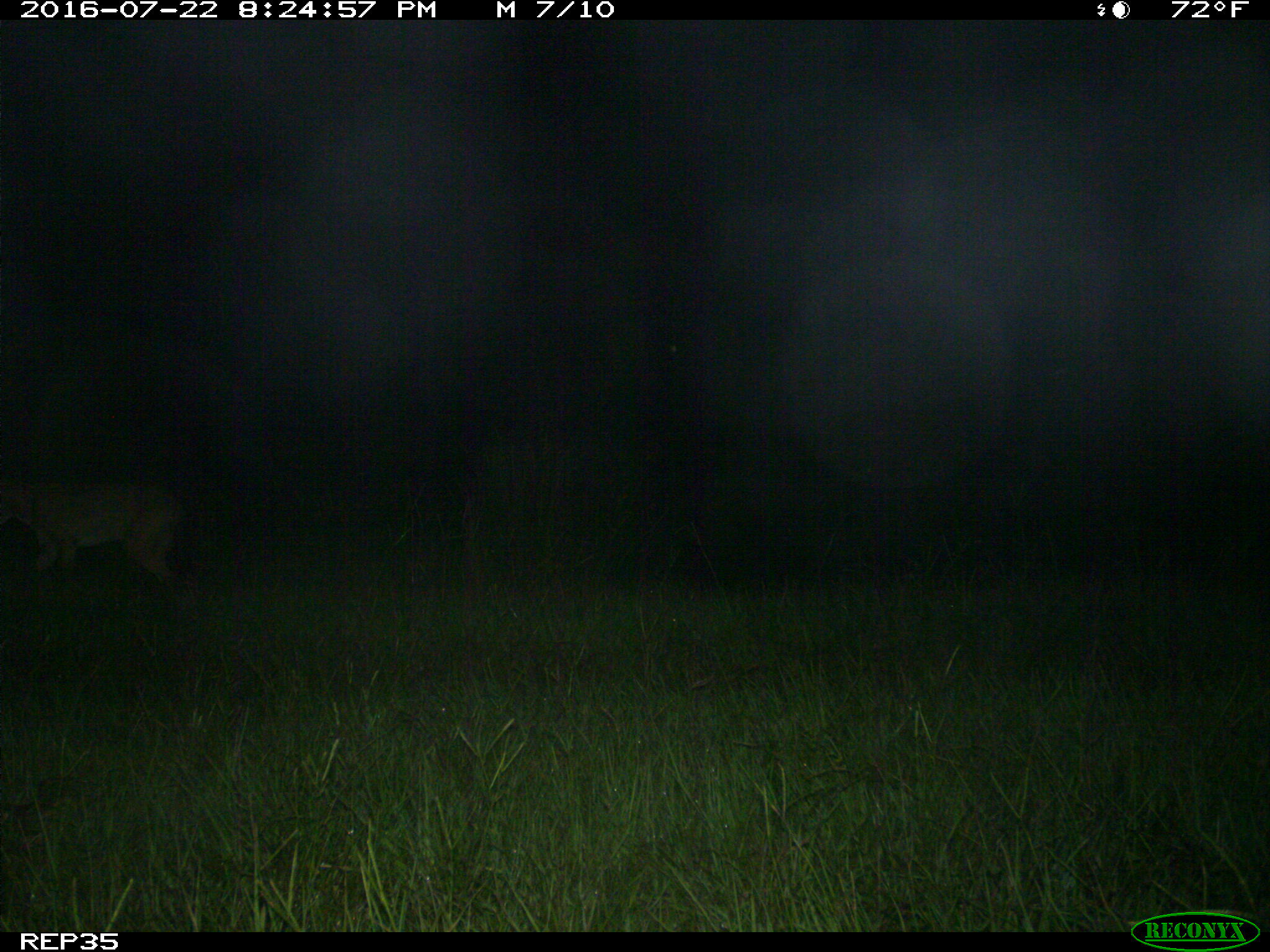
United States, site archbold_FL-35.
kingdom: Animalia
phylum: Chordata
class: Mammalia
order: Carnivora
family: Canidae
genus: Canis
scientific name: Canis latrans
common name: coyote